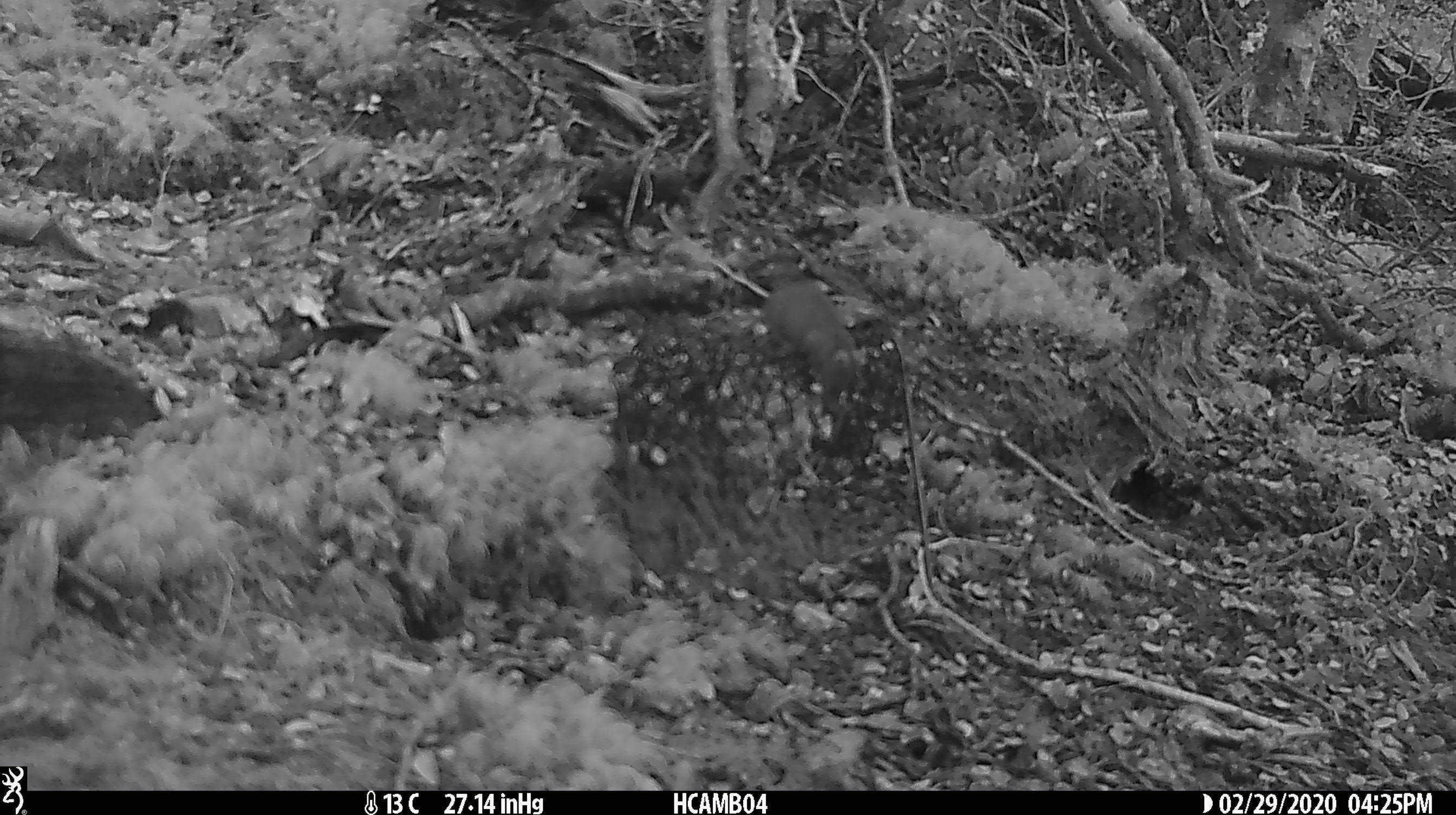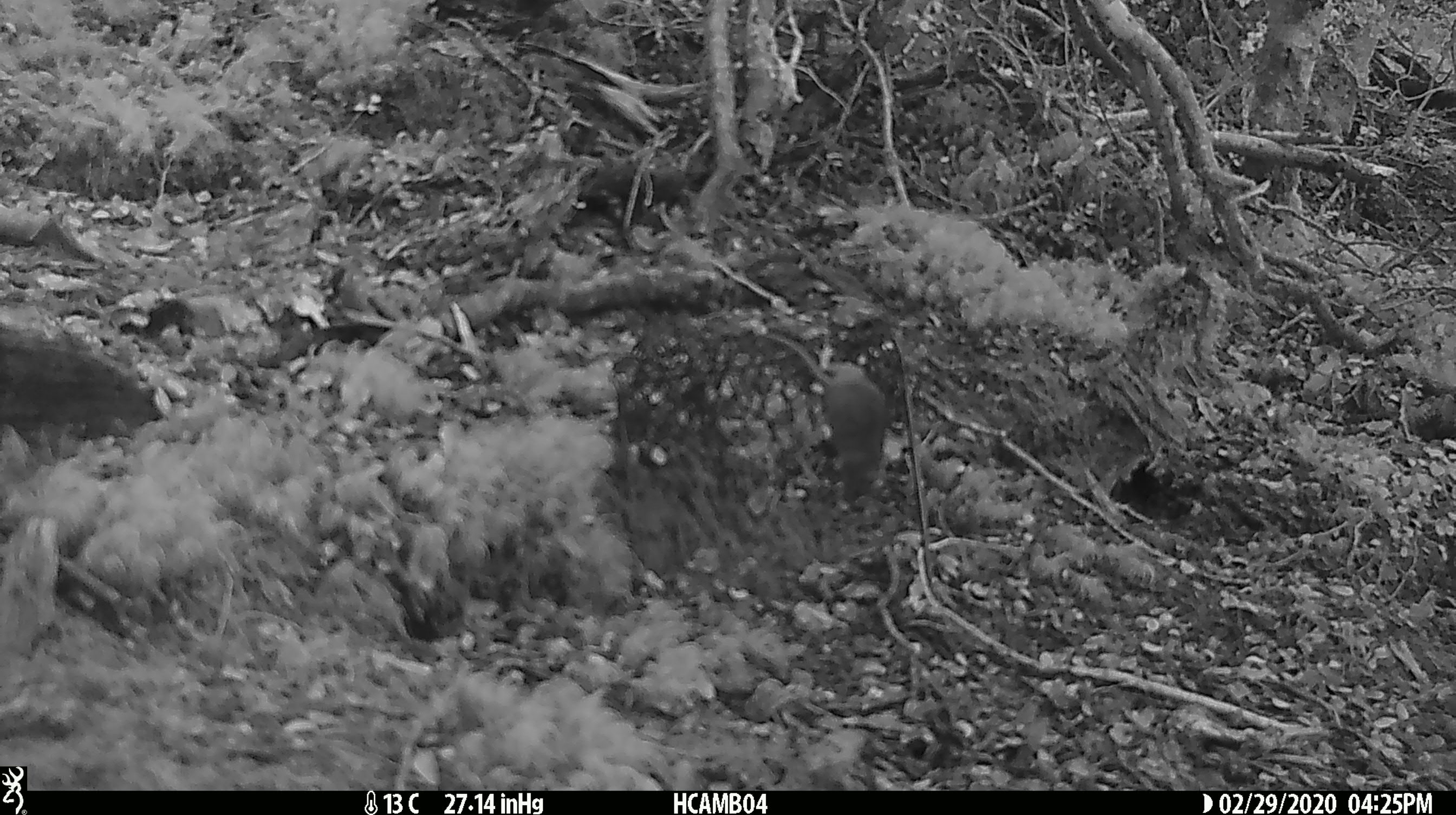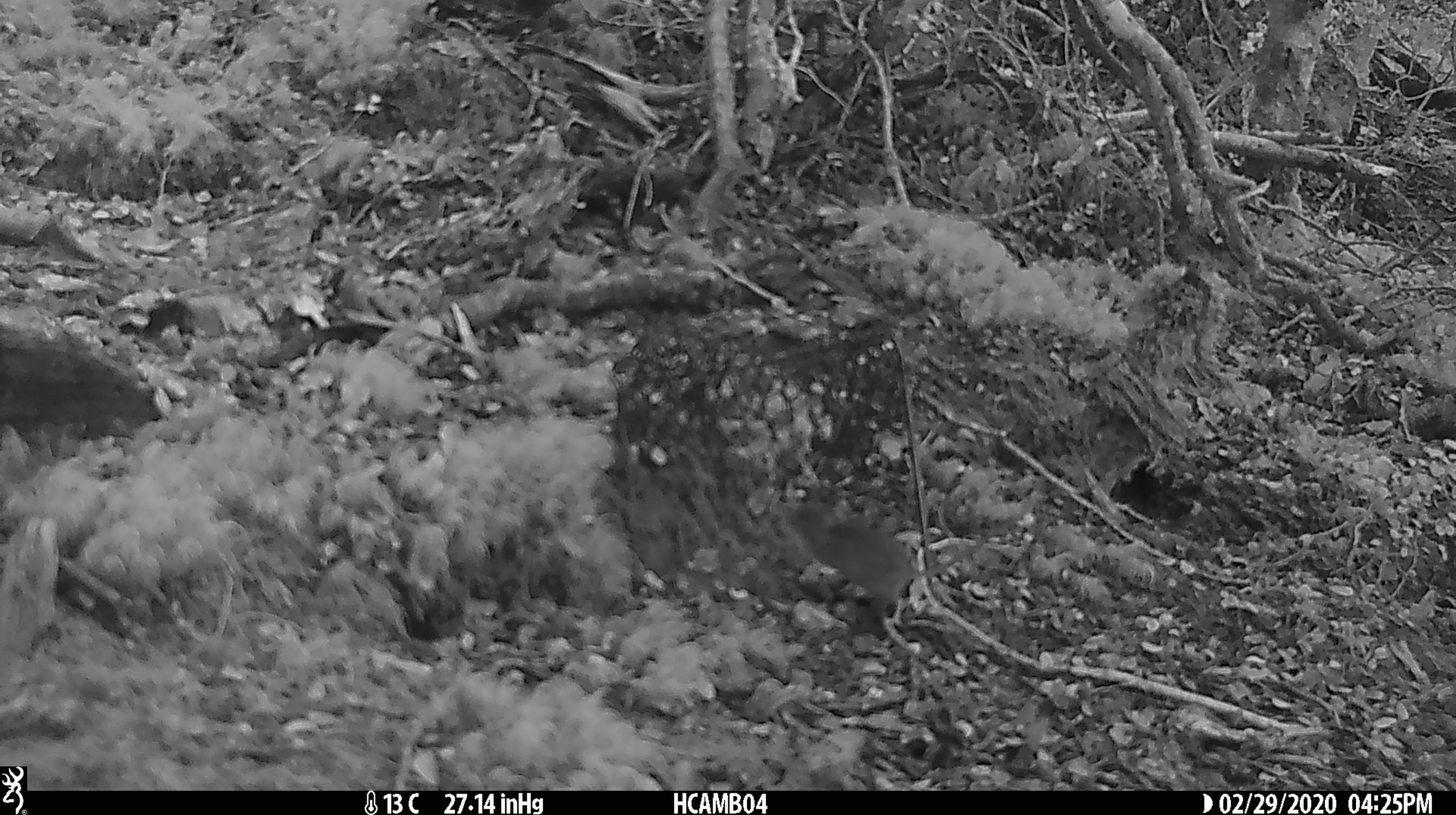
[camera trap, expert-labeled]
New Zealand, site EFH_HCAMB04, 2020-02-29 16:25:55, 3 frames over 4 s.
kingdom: Animalia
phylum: Chordata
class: Mammalia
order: Rodentia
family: Muridae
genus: Mus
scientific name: Mus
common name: mouse